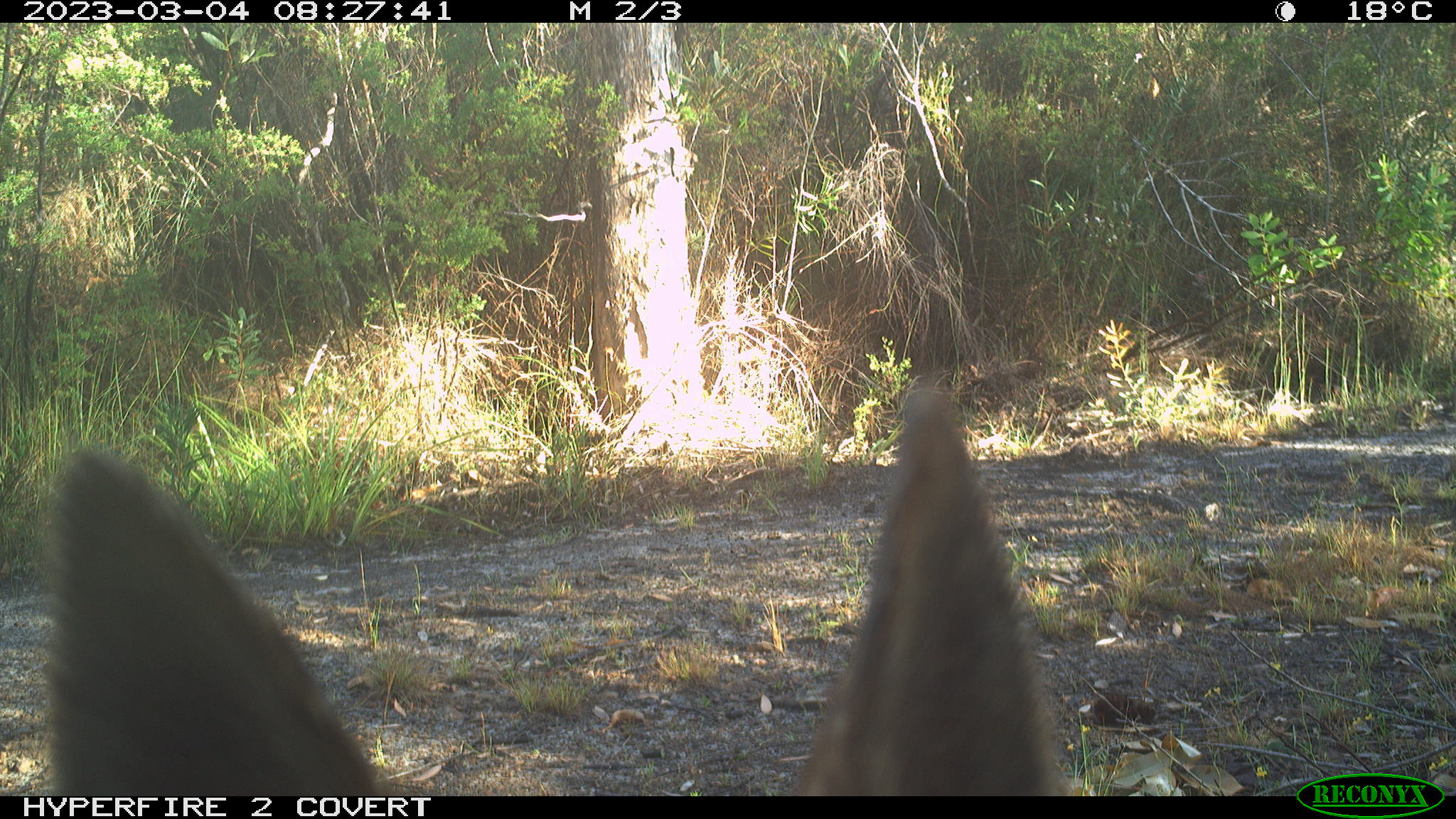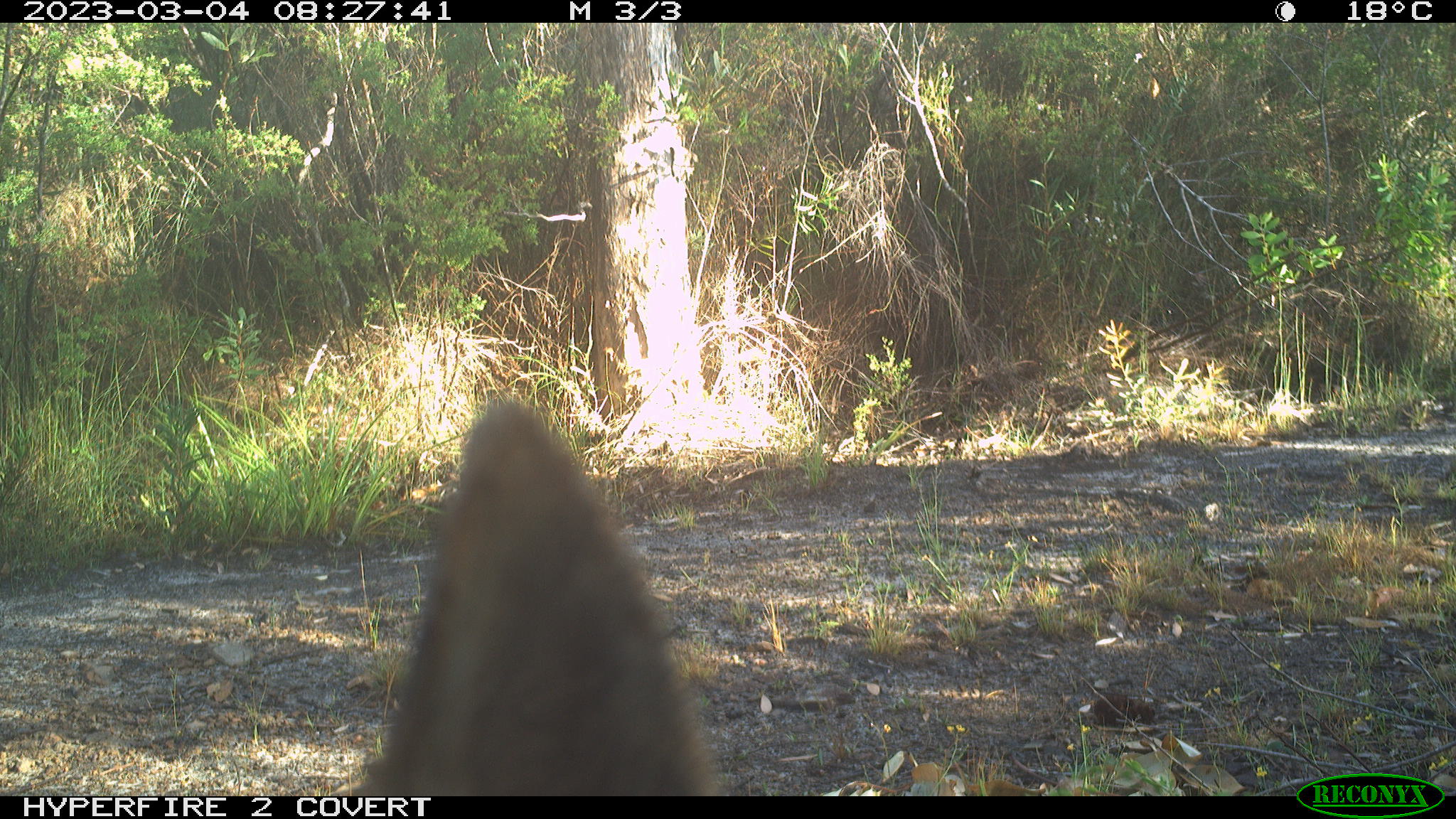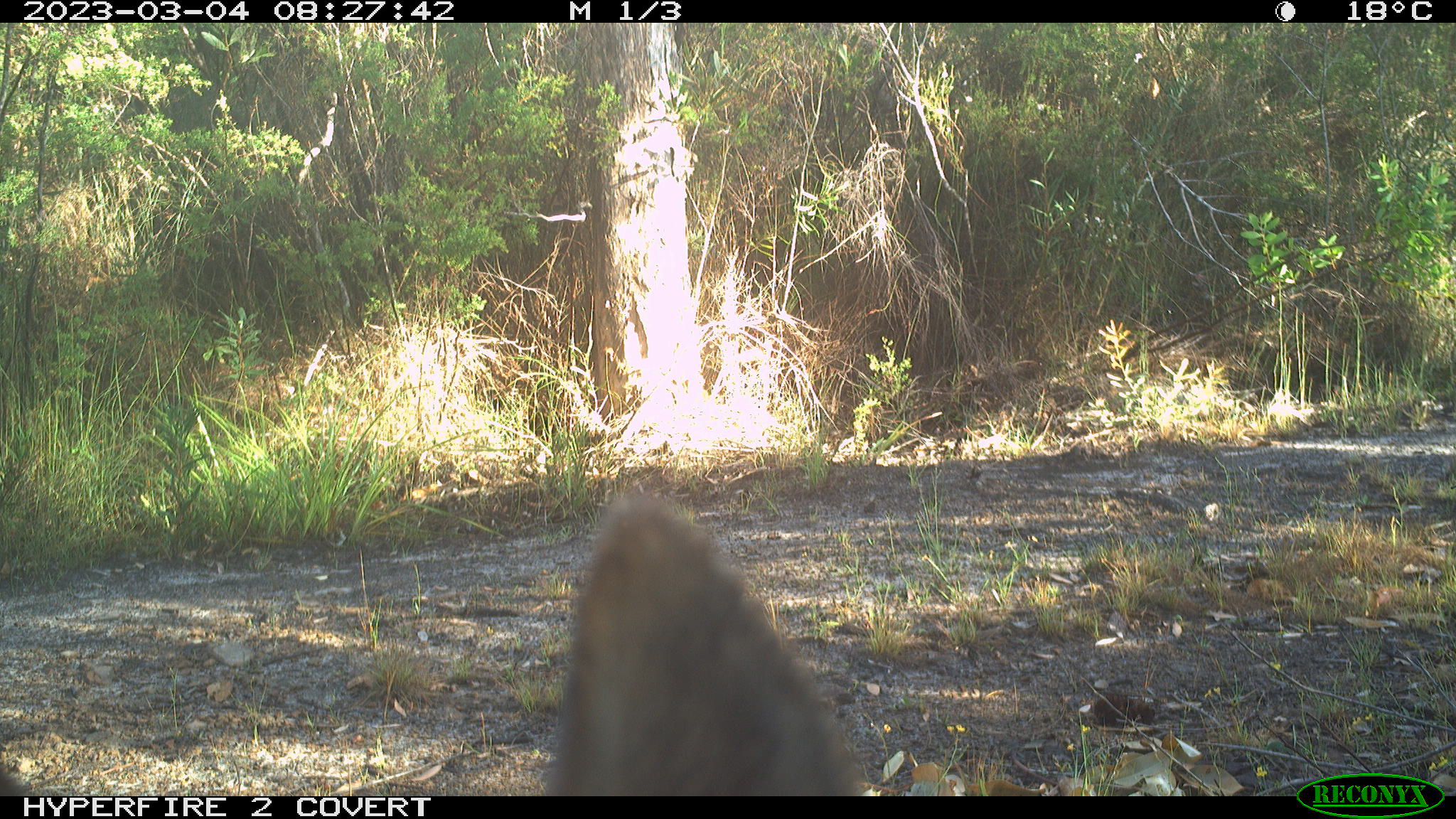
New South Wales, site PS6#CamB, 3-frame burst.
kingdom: Animalia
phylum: Chordata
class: Mammalia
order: Carnivora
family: Canidae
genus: Canis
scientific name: Canis familiaris dingo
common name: dingo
Dingo (Canis familiaris dingo).